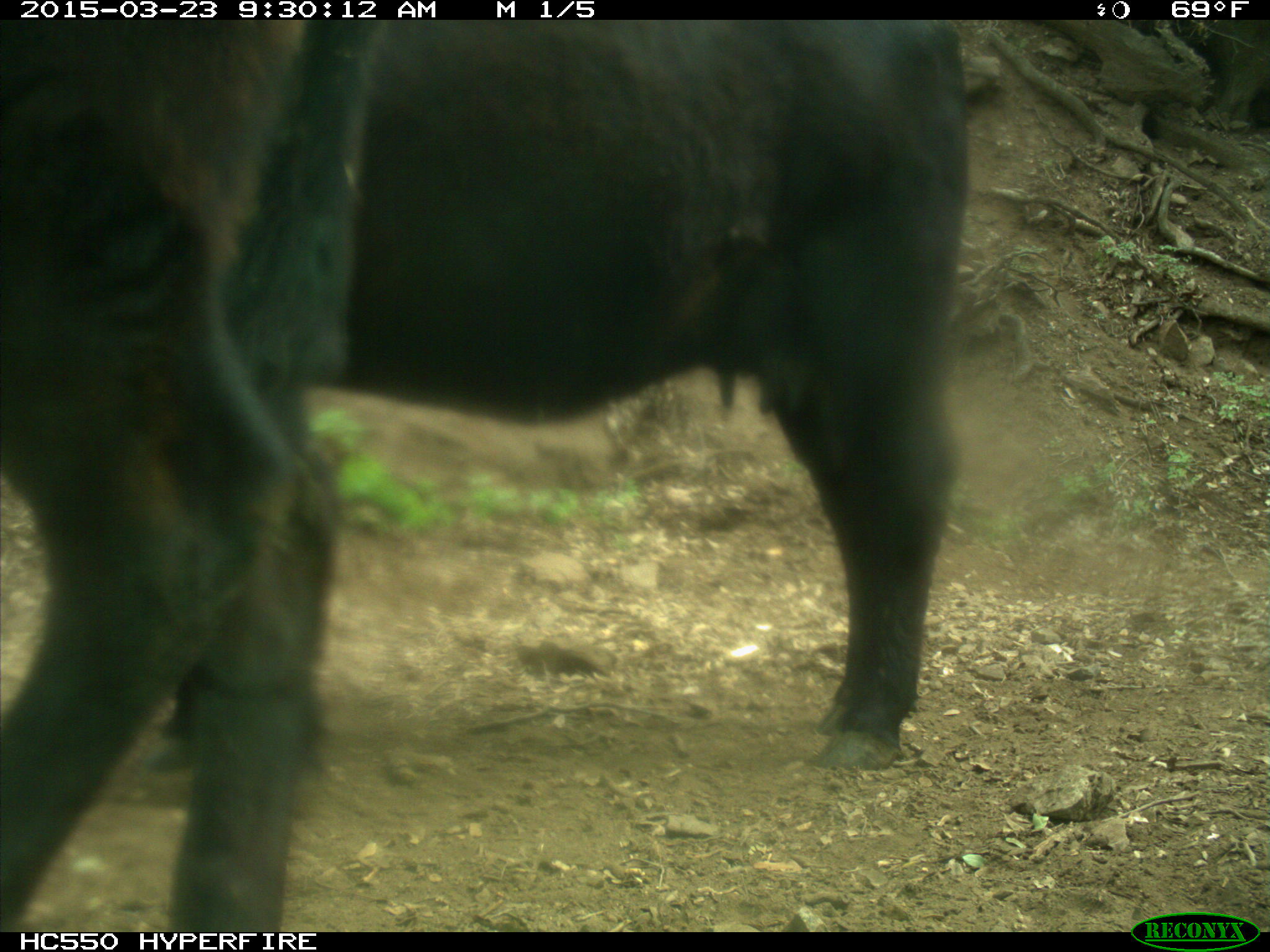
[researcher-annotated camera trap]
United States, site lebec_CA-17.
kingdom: Animalia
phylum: Chordata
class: Mammalia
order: Artiodactyla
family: Bovidae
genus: Bos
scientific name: Bos taurus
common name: domestic cow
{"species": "Bos taurus (domestic cow)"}